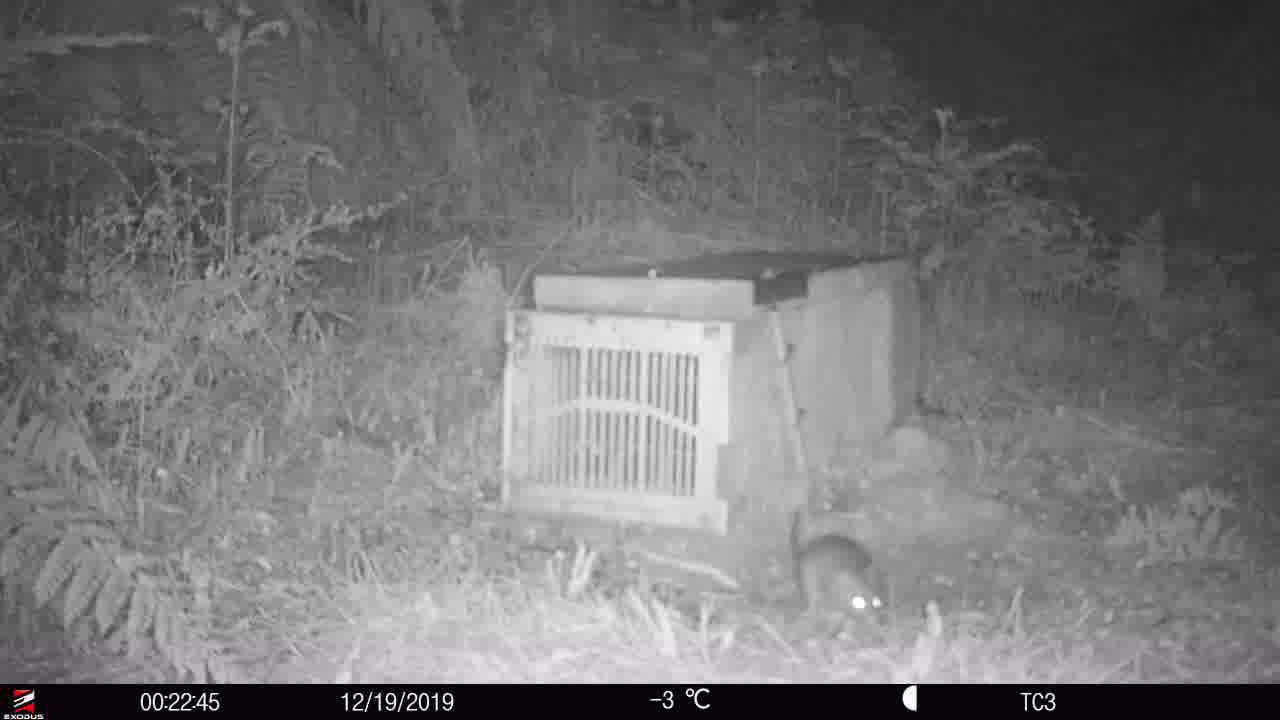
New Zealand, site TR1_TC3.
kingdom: Animalia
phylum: Chordata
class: Mammalia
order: Rodentia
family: Muridae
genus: Rattus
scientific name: Rattus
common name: rat